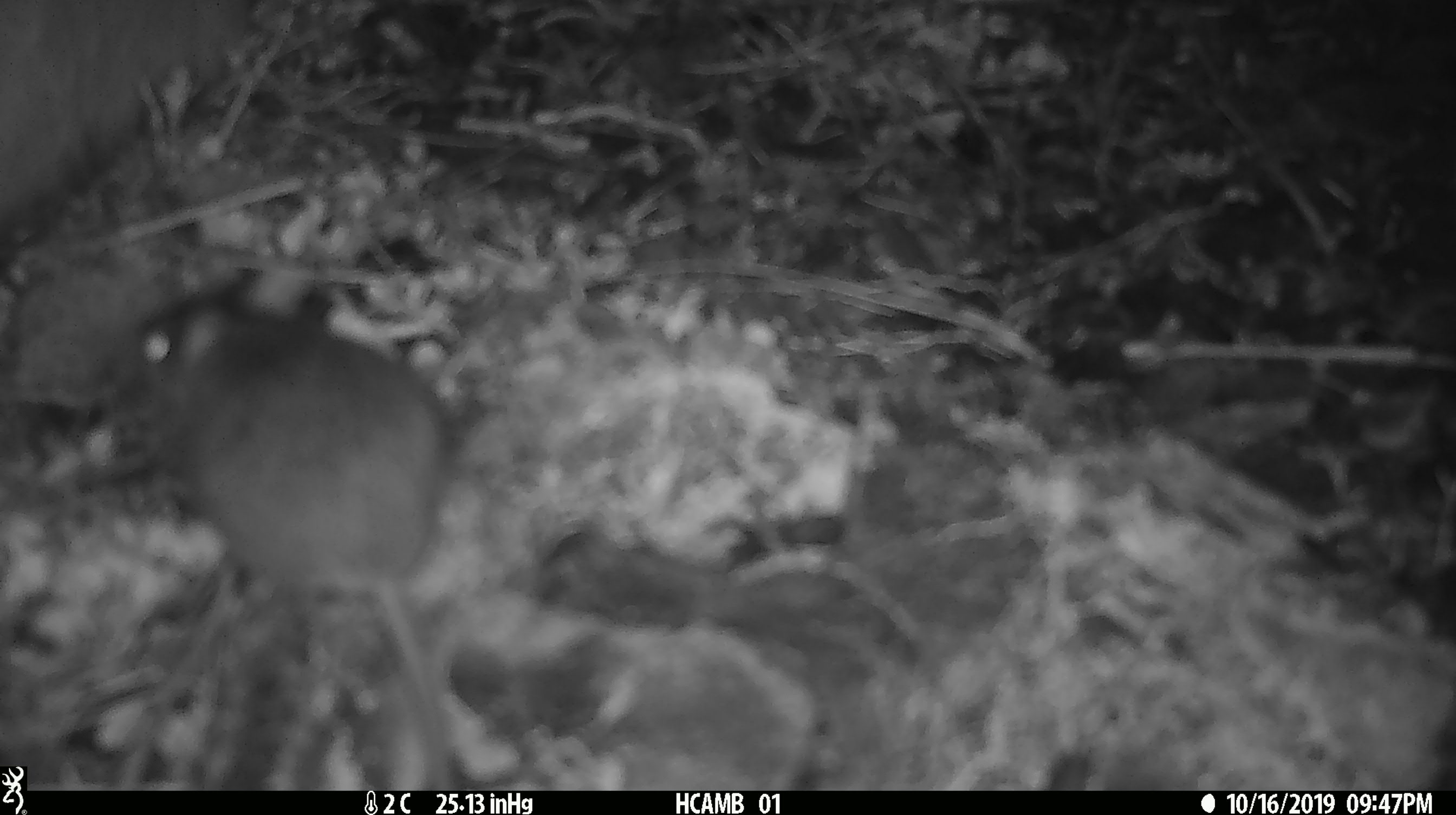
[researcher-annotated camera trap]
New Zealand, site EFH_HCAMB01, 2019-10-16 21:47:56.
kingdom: Animalia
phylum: Chordata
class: Mammalia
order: Rodentia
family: Muridae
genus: Mus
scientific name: Mus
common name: mouse